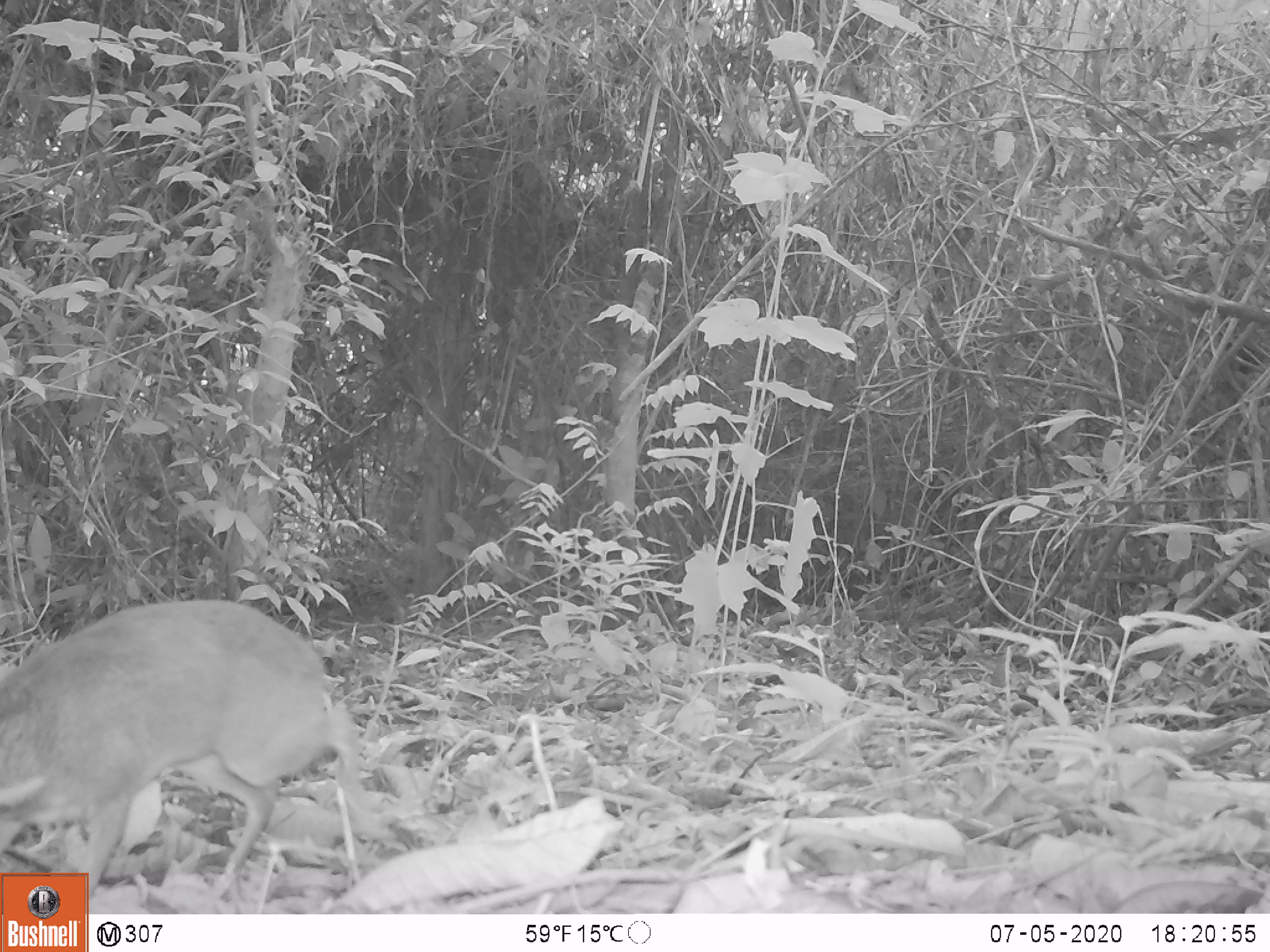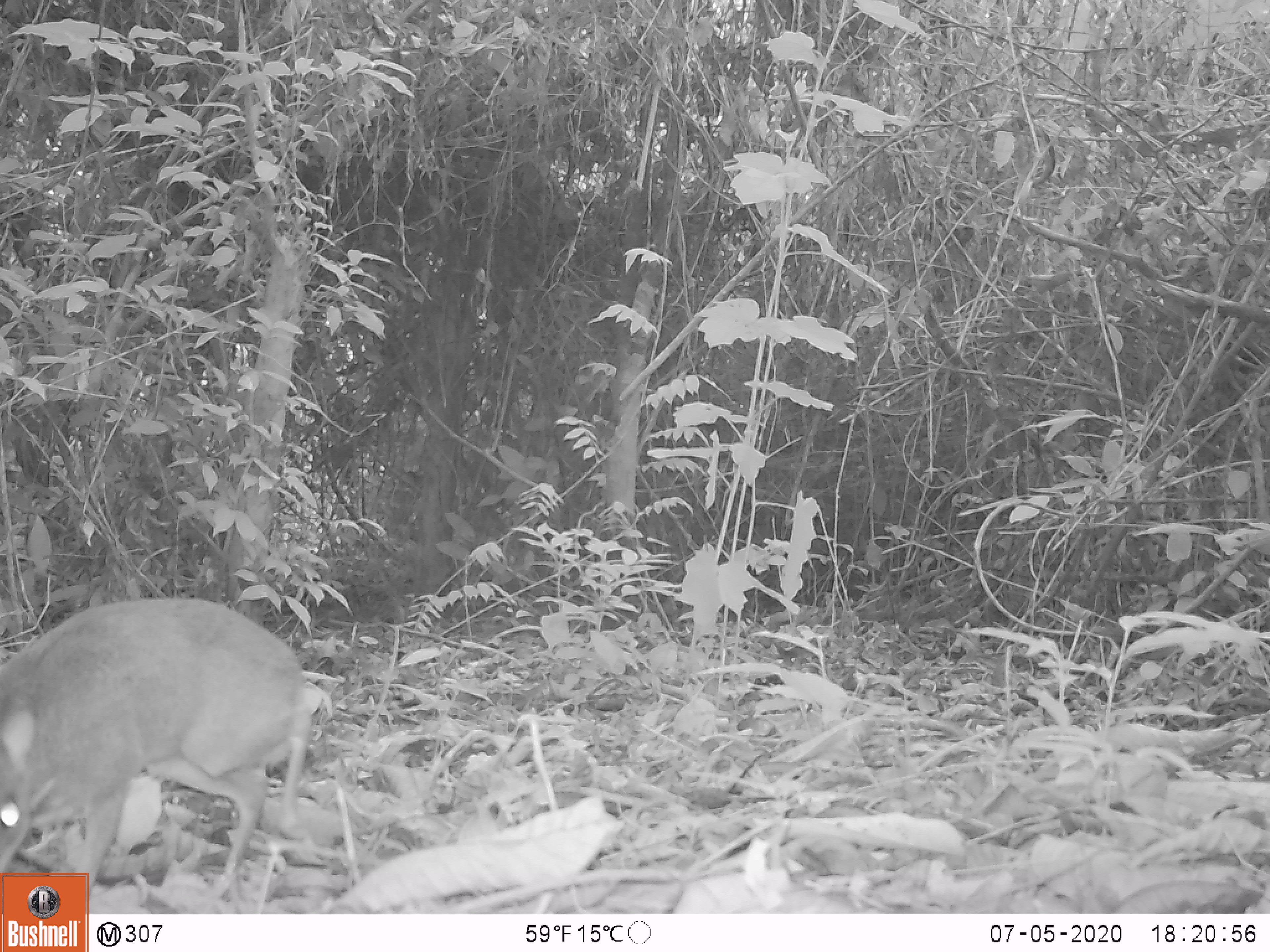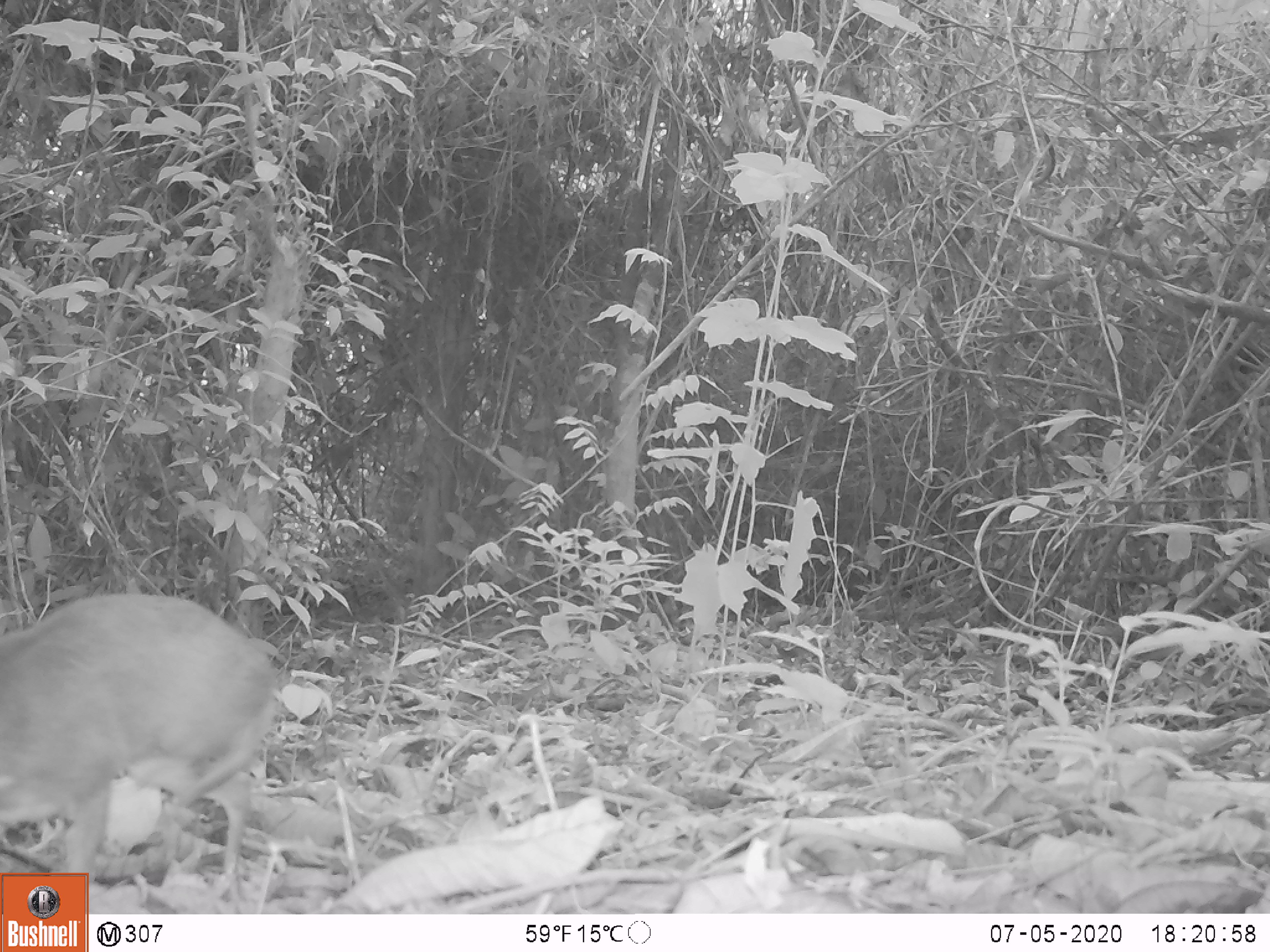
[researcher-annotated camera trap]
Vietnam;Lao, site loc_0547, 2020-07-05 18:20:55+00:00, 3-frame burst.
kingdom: Animalia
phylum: Chordata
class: Mammalia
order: Artiodactyla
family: Tragulidae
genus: Moschiola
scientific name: Moschiola meminna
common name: chevrotain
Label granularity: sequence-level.